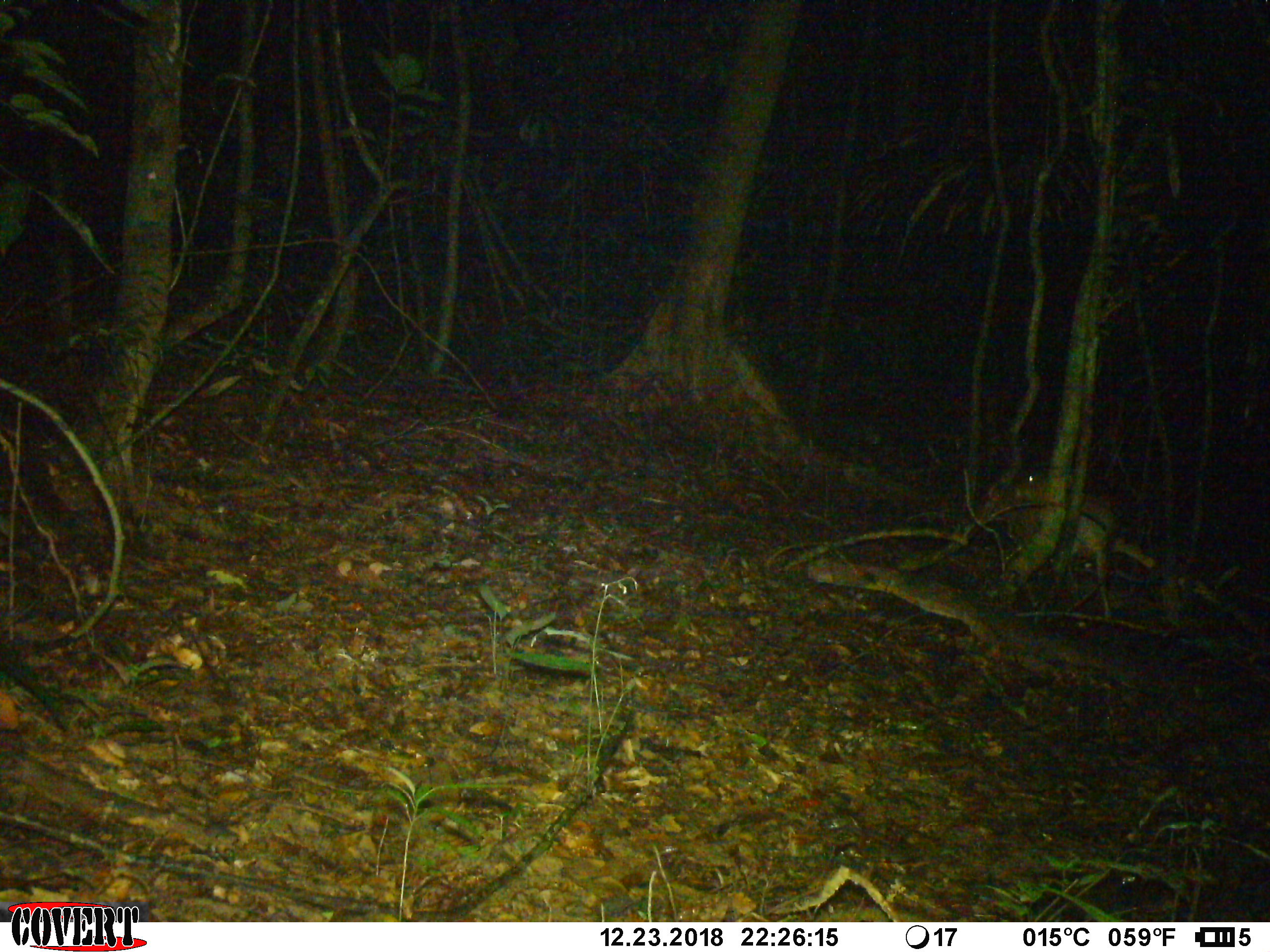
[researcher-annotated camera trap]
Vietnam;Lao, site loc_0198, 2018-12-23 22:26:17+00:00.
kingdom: Animalia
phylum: Chordata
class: Mammalia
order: Artiodactyla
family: Cervidae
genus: Muntiacus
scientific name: Muntiacus vuquangensis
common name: large-antlered muntjac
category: large antlered muntjac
Large antlered muntjac (large-antlered muntjac) (Muntiacus vuquangensis). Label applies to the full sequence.